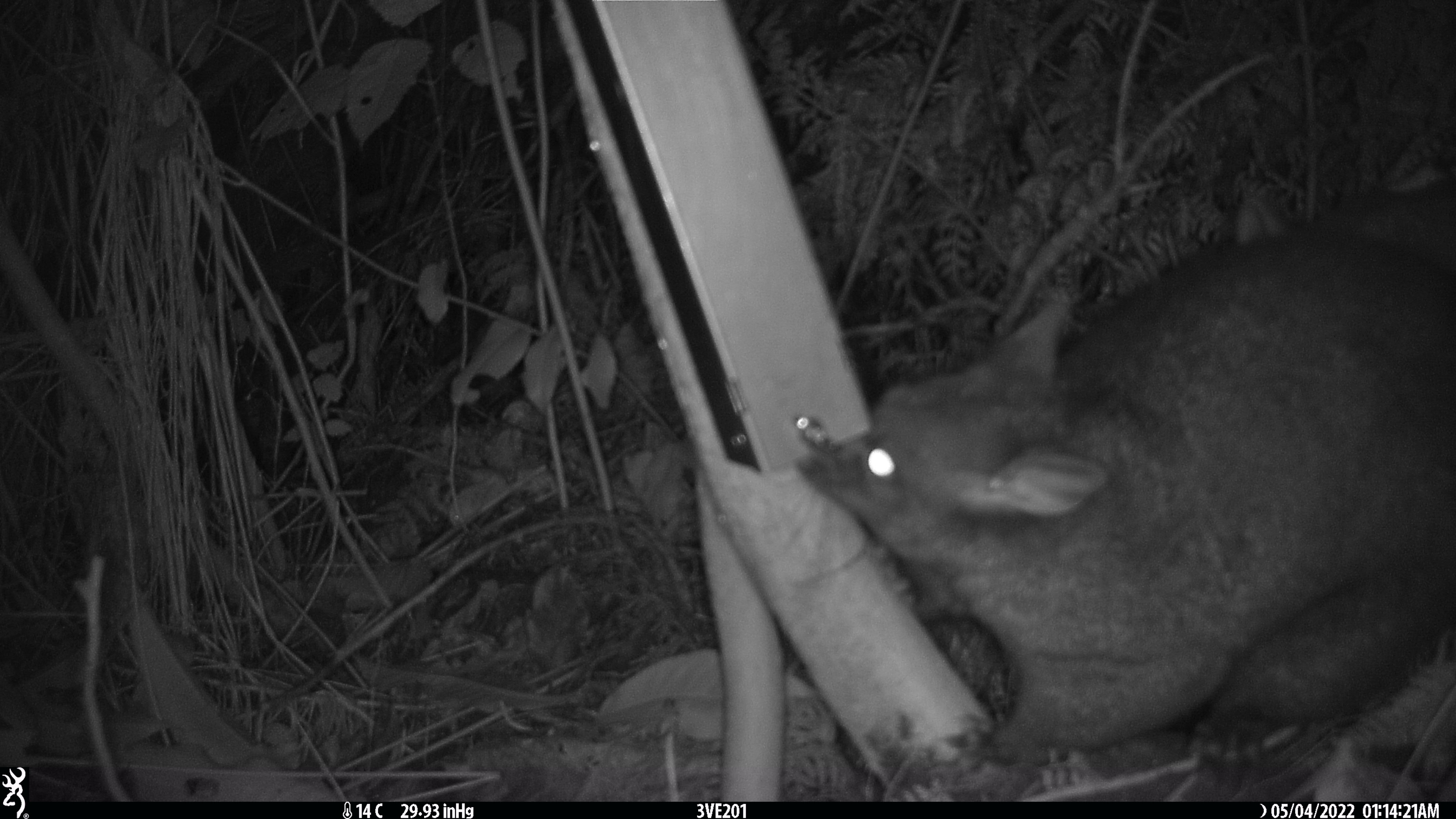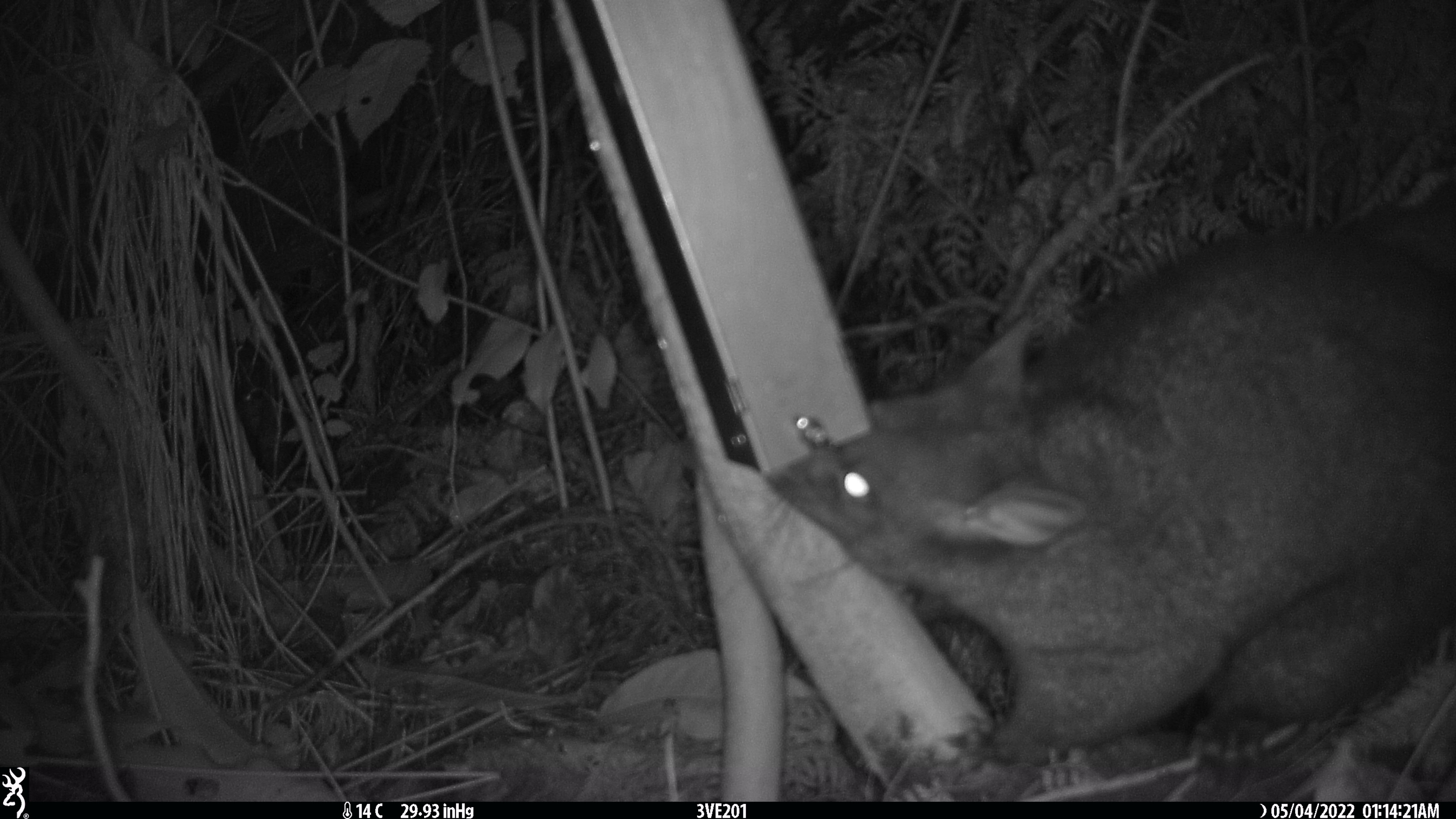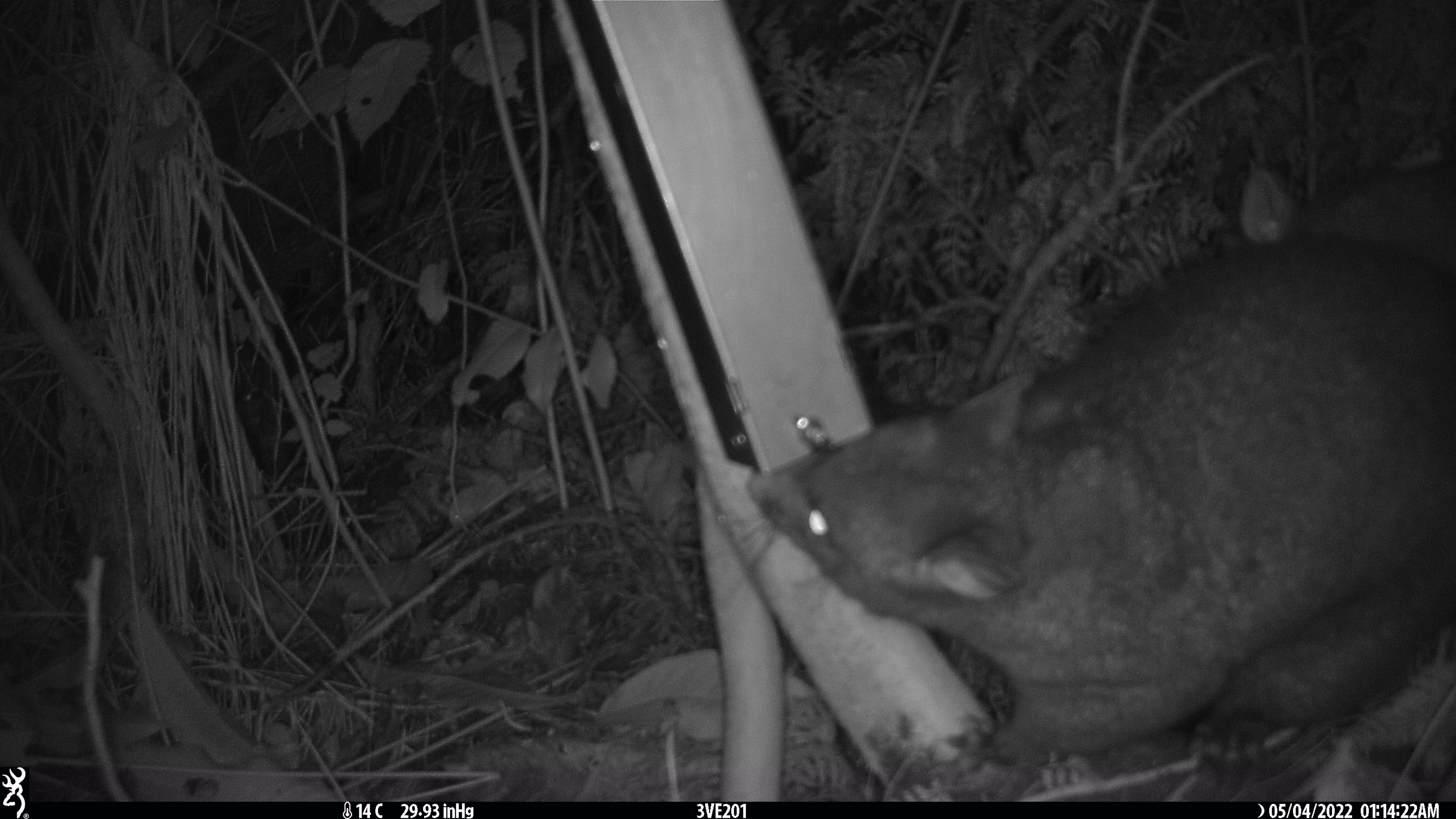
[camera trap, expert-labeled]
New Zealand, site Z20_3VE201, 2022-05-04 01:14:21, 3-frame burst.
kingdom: Animalia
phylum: Chordata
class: Mammalia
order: Diprotodontia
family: Phalangeridae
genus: Trichosurus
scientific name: Trichosurus vulpecula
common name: common brushtail possum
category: possum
Possum (common brushtail possum) (Trichosurus vulpecula).